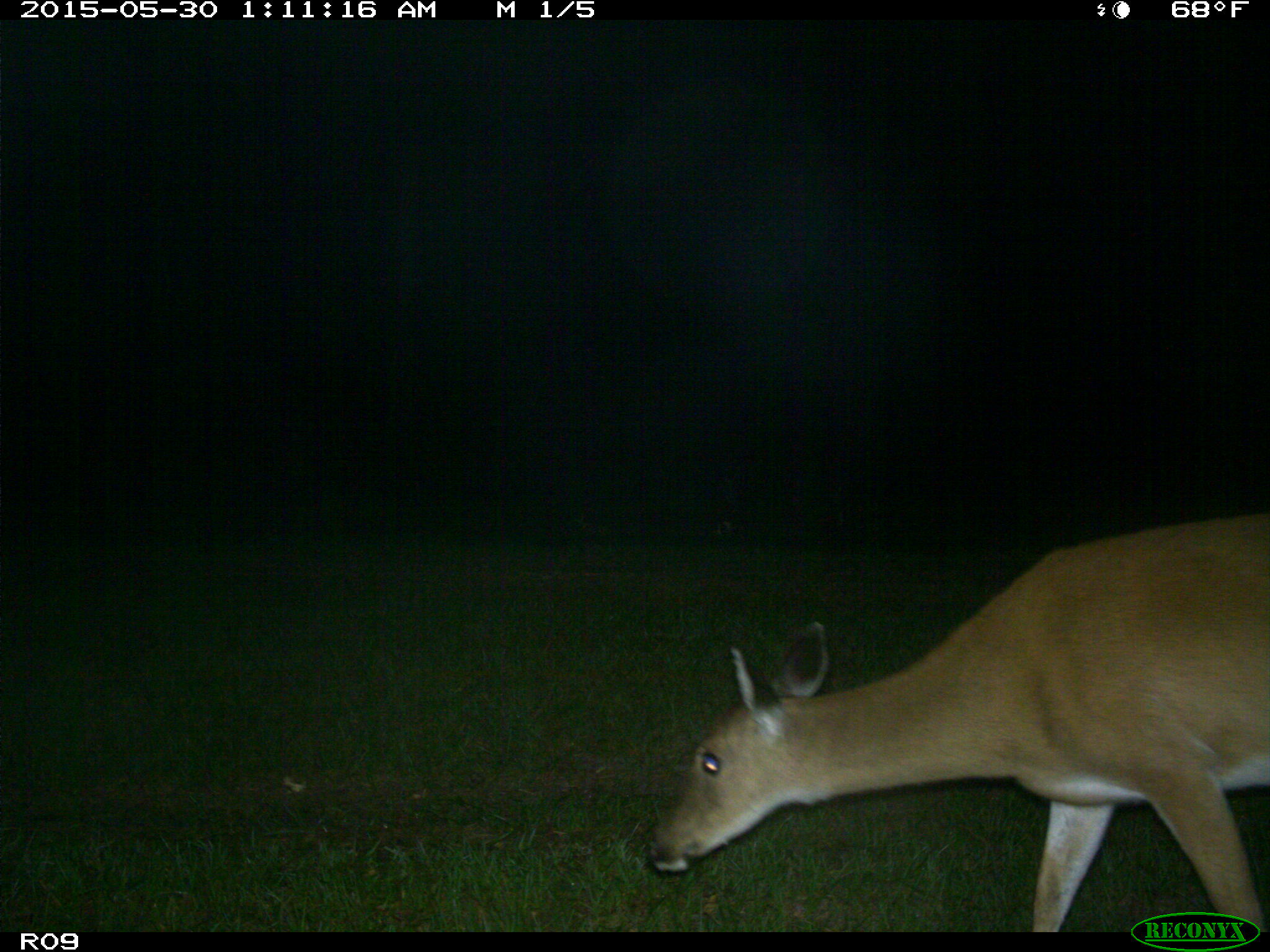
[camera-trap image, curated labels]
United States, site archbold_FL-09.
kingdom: Animalia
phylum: Chordata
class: Mammalia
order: Artiodactyla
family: Cervidae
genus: Odocoileus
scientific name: Odocoileus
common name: deer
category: unidentified deer